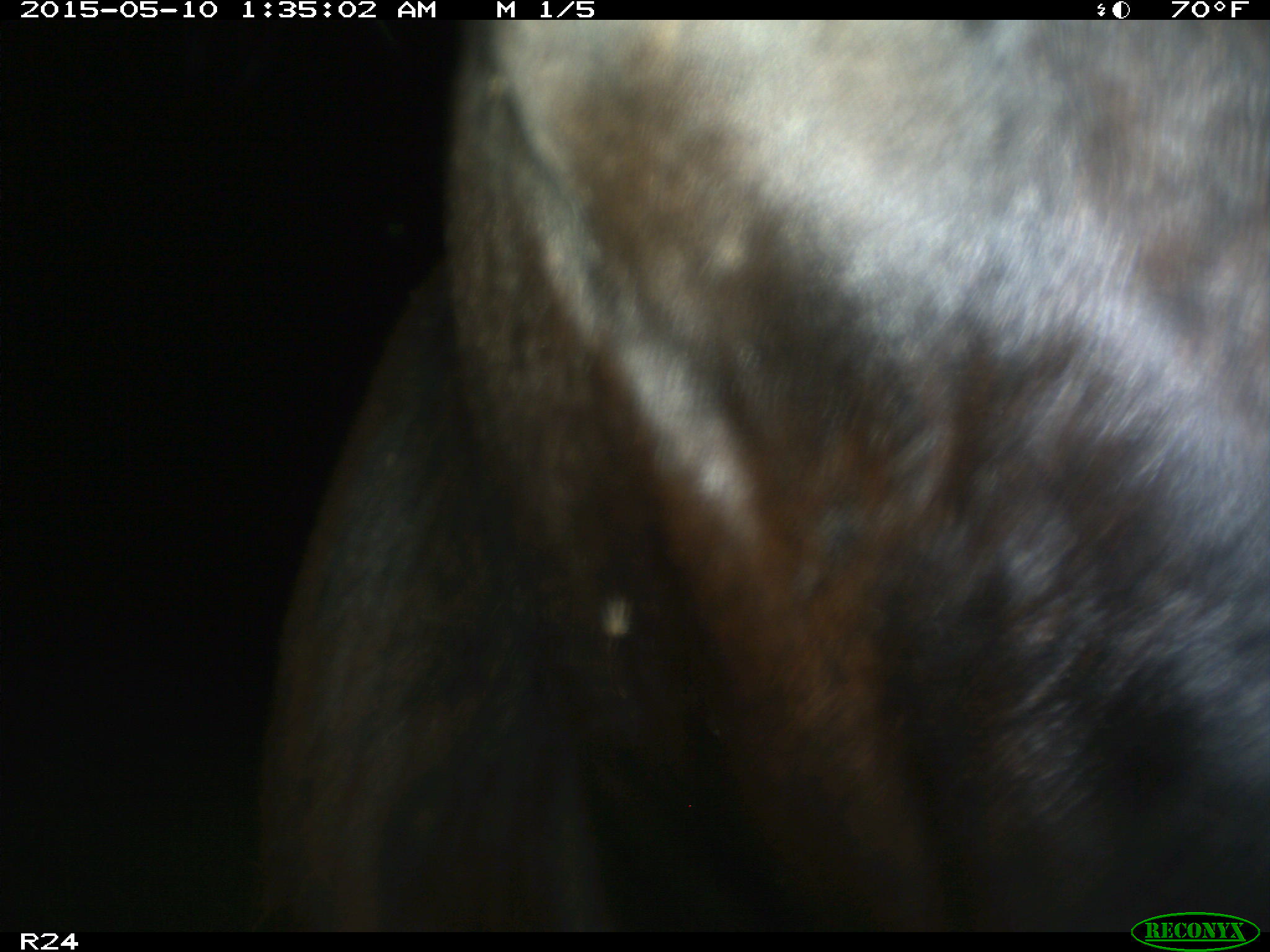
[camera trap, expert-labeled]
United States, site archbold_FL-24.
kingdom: Animalia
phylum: Chordata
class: Mammalia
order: Artiodactyla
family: Bovidae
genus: Bos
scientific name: Bos taurus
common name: domestic cow